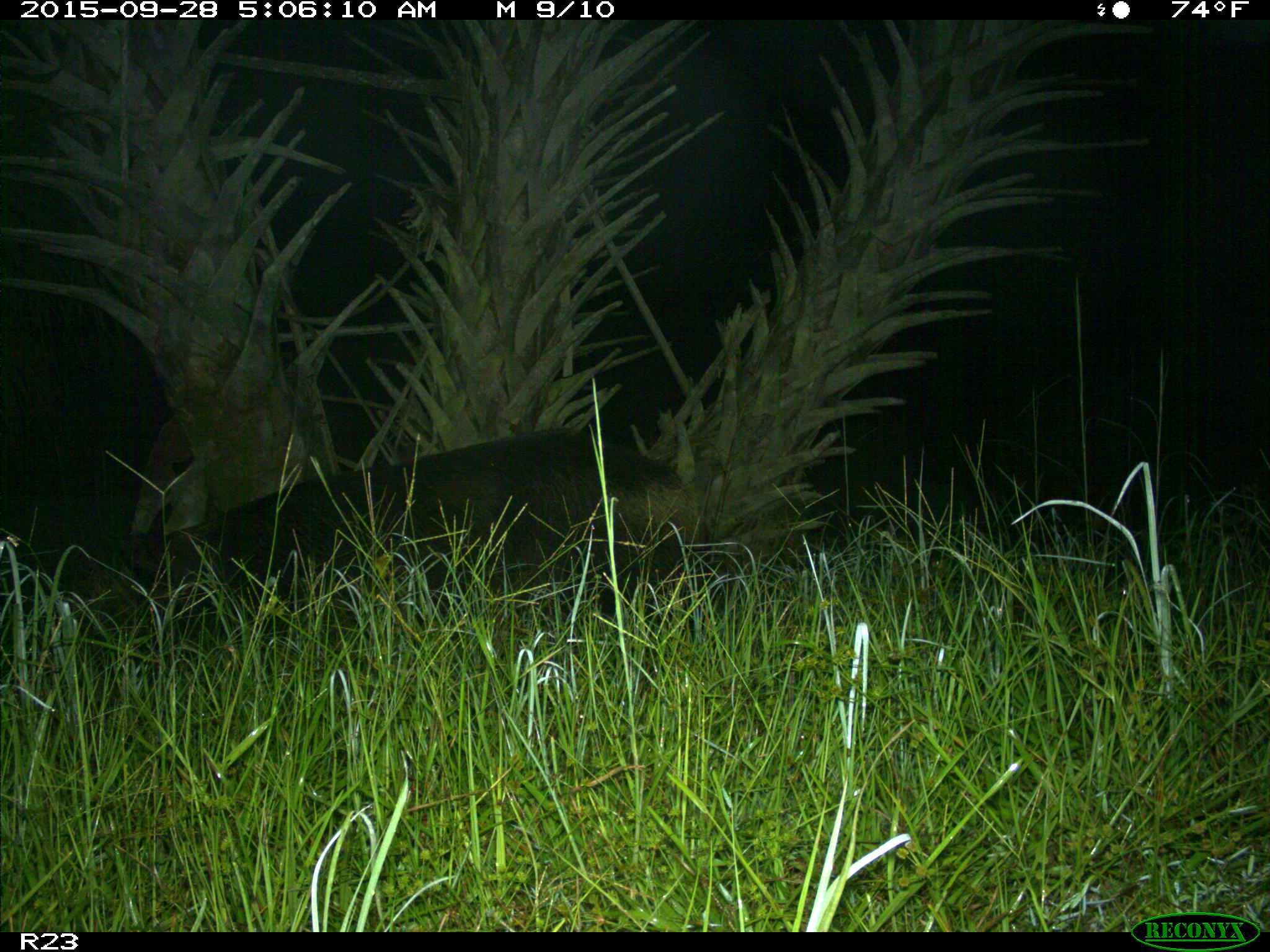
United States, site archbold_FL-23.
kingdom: Animalia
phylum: Chordata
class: Mammalia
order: Artiodactyla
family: Suidae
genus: Sus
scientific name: Sus scrofa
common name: wild boar